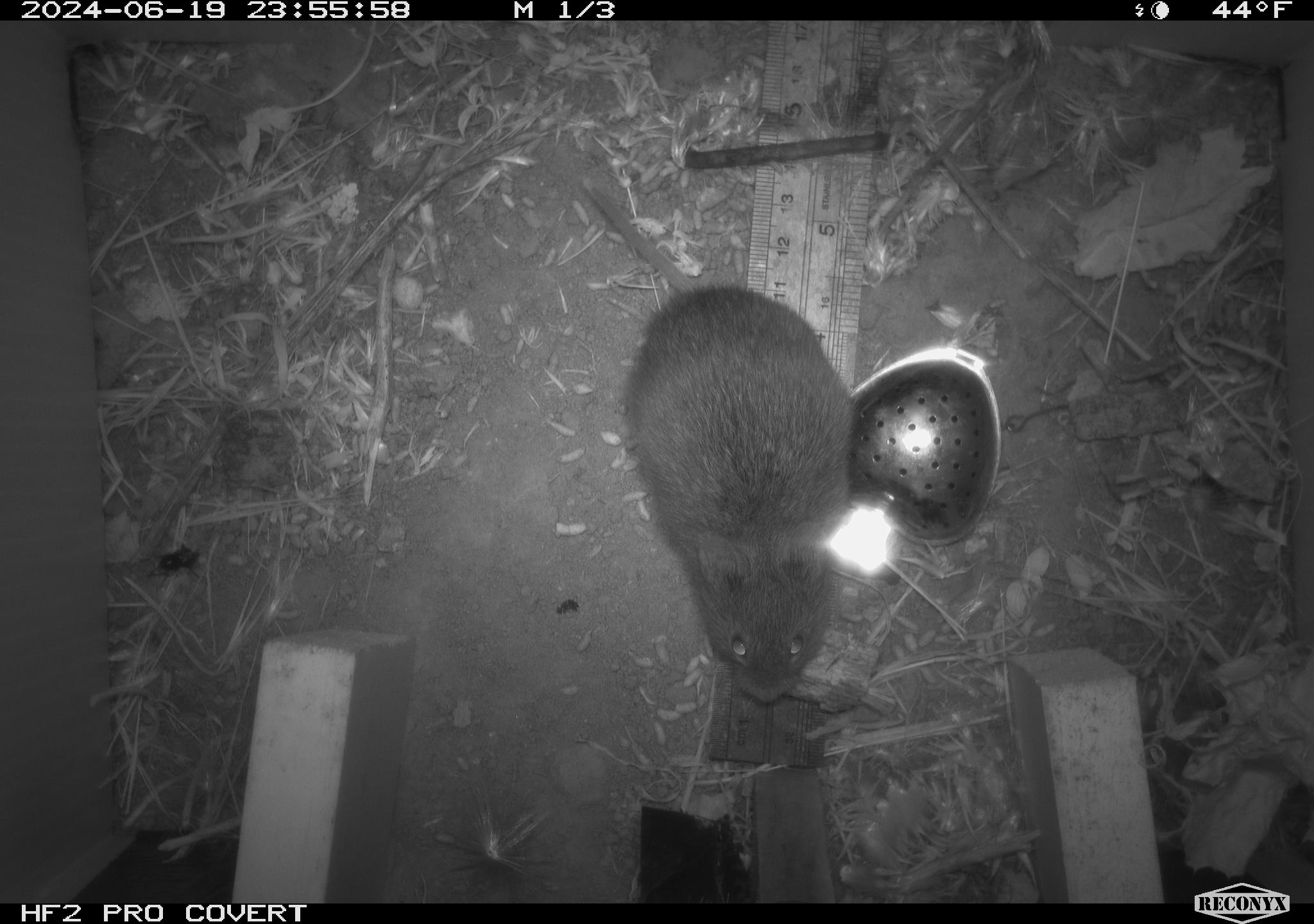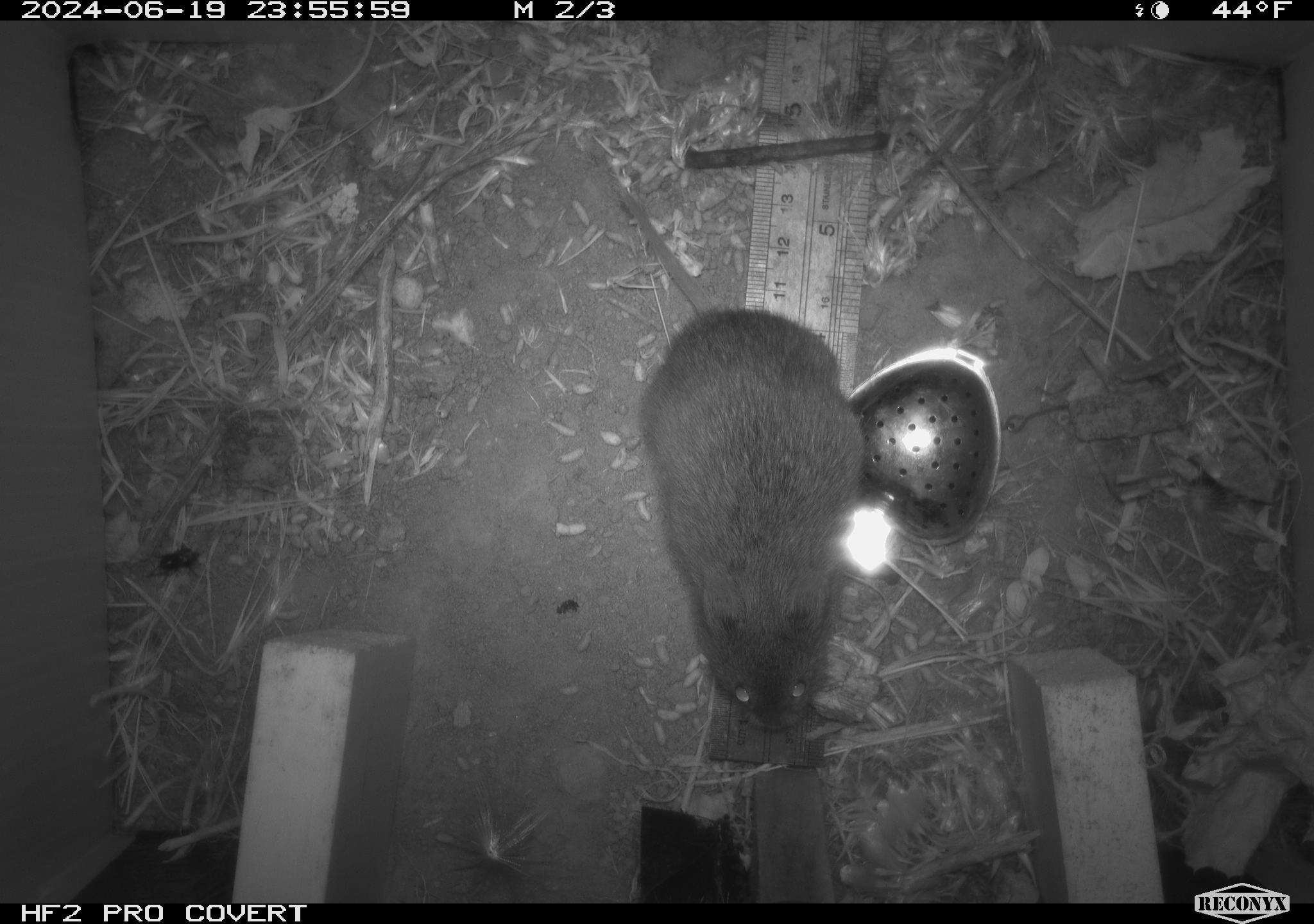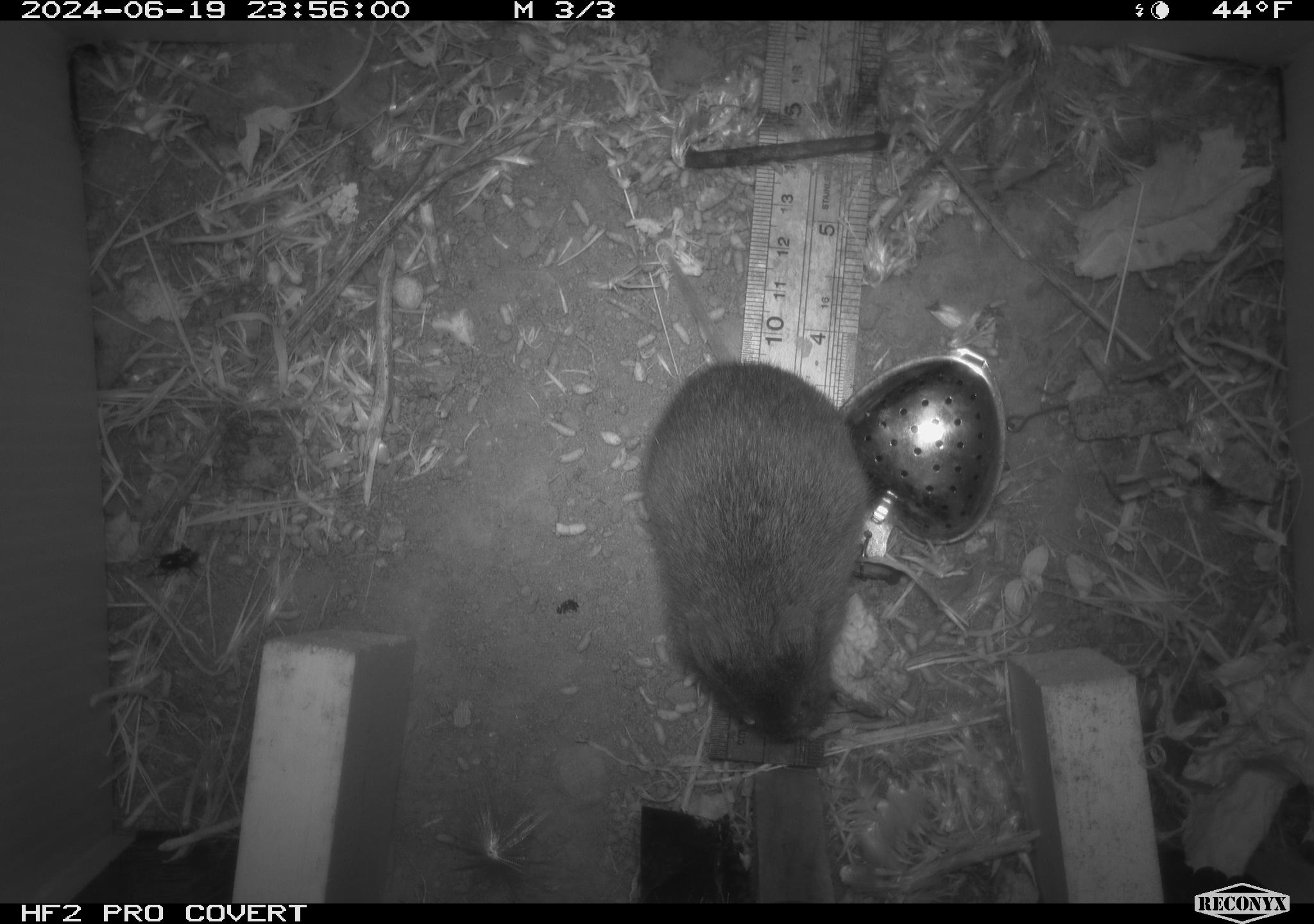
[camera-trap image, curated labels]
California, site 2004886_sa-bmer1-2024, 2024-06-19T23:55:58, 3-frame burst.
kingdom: Animalia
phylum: Chordata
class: Mammalia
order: Rodentia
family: Cricetidae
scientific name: Cricetidae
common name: hamsters, voles, lemmings, and allies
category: cricetidae family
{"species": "cricetidae family (hamsters, voles, lemmings, and allies) (Cricetidae)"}